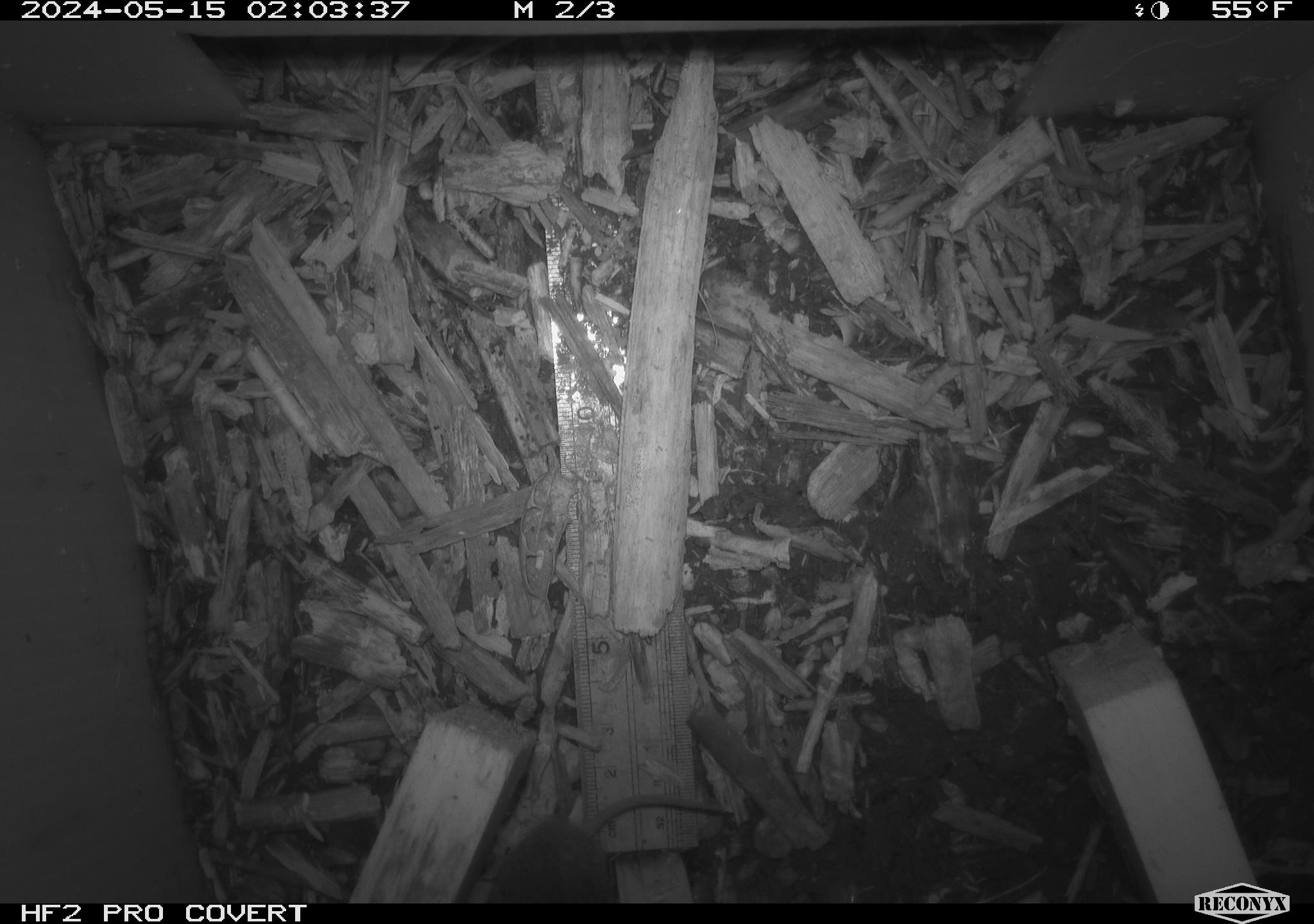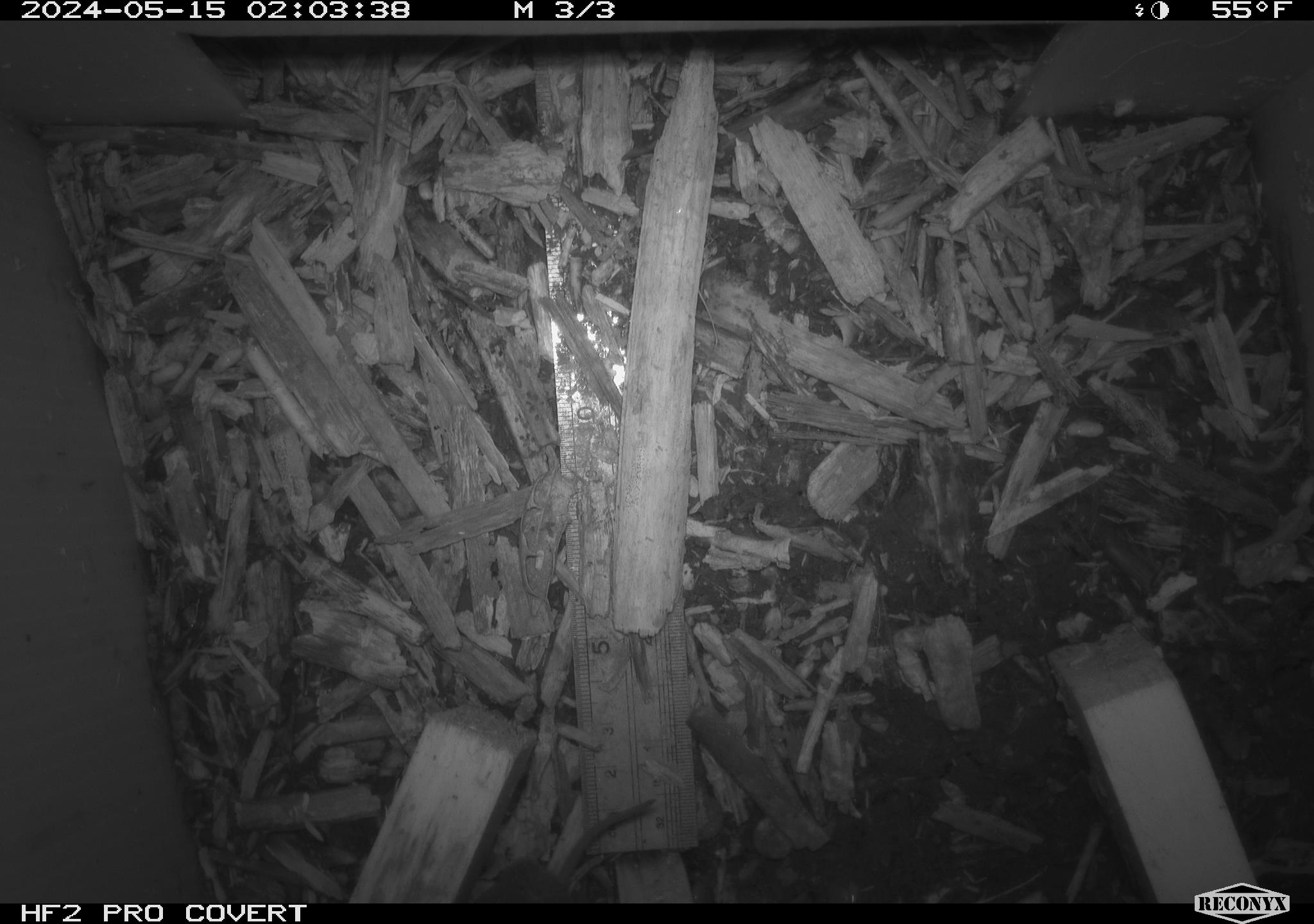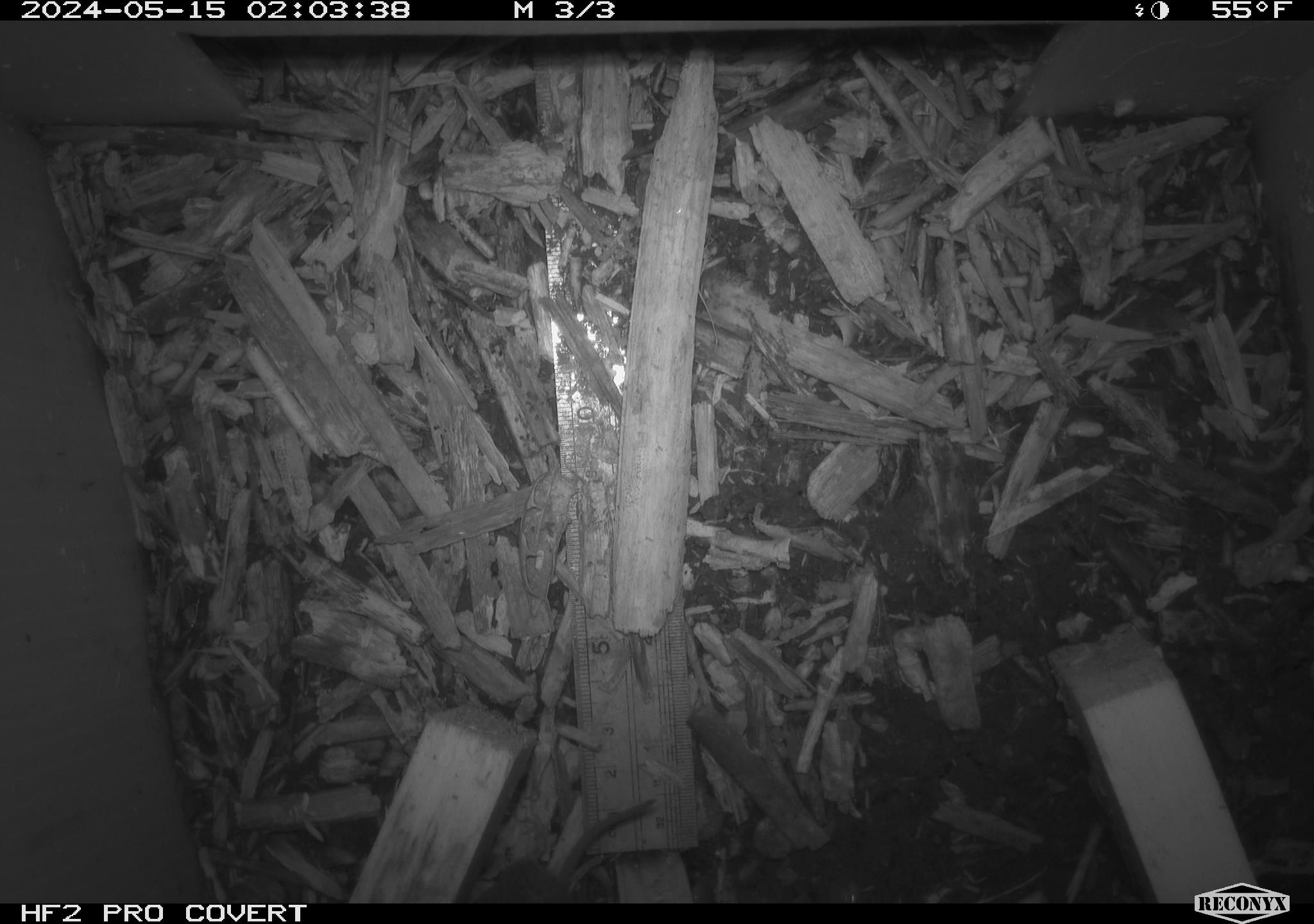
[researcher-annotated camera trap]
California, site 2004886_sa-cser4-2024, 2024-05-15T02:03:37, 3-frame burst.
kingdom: Animalia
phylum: Chordata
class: Mammalia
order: Eulipotyphla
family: Soricidae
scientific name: Soricidae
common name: shrews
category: soricidae family